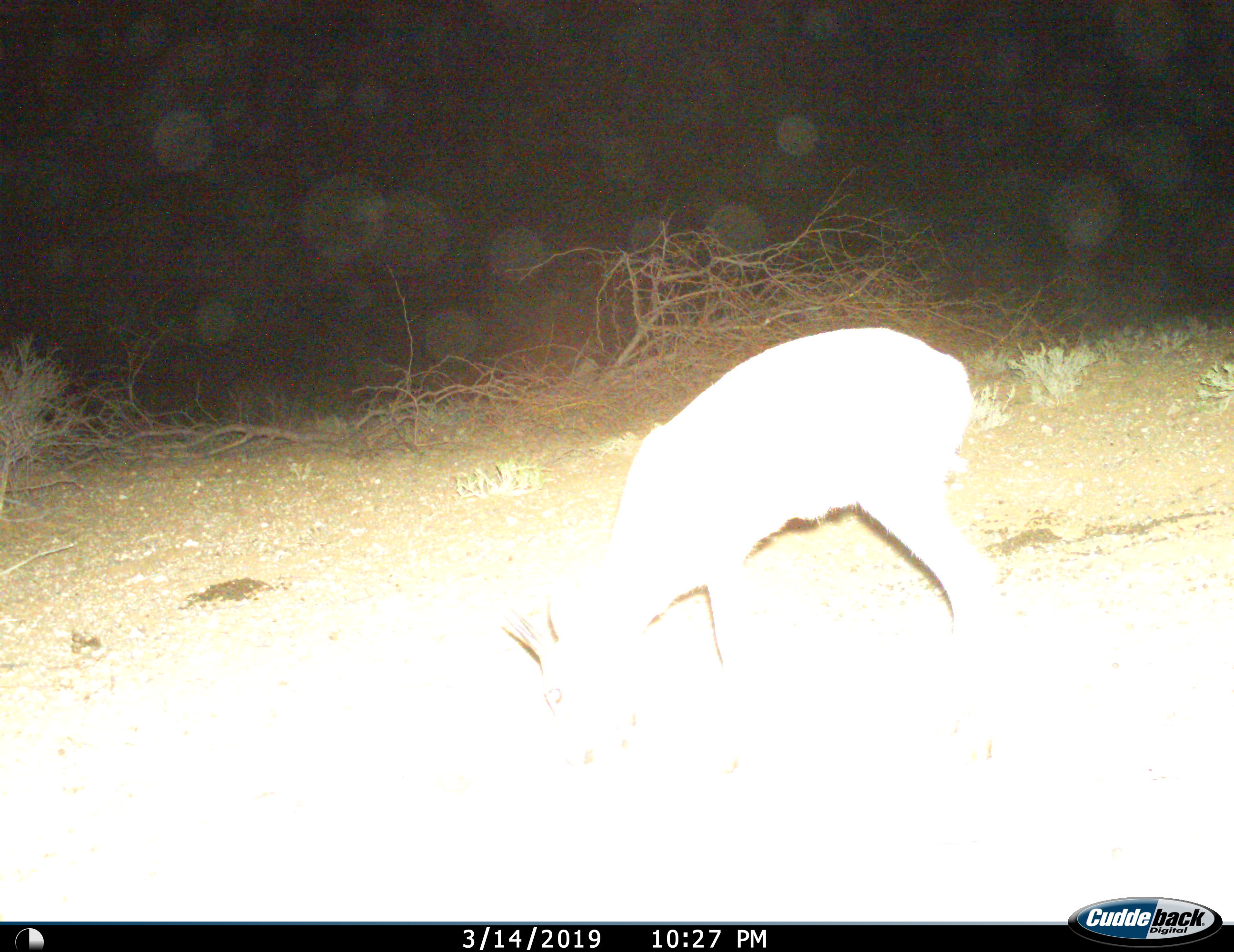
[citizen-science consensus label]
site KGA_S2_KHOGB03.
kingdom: Animalia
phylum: Chordata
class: Mammalia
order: Artiodactyla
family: Bovidae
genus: Sylvicapra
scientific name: Sylvicapra grimmia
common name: common duiker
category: duikercommongrey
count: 1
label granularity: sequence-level